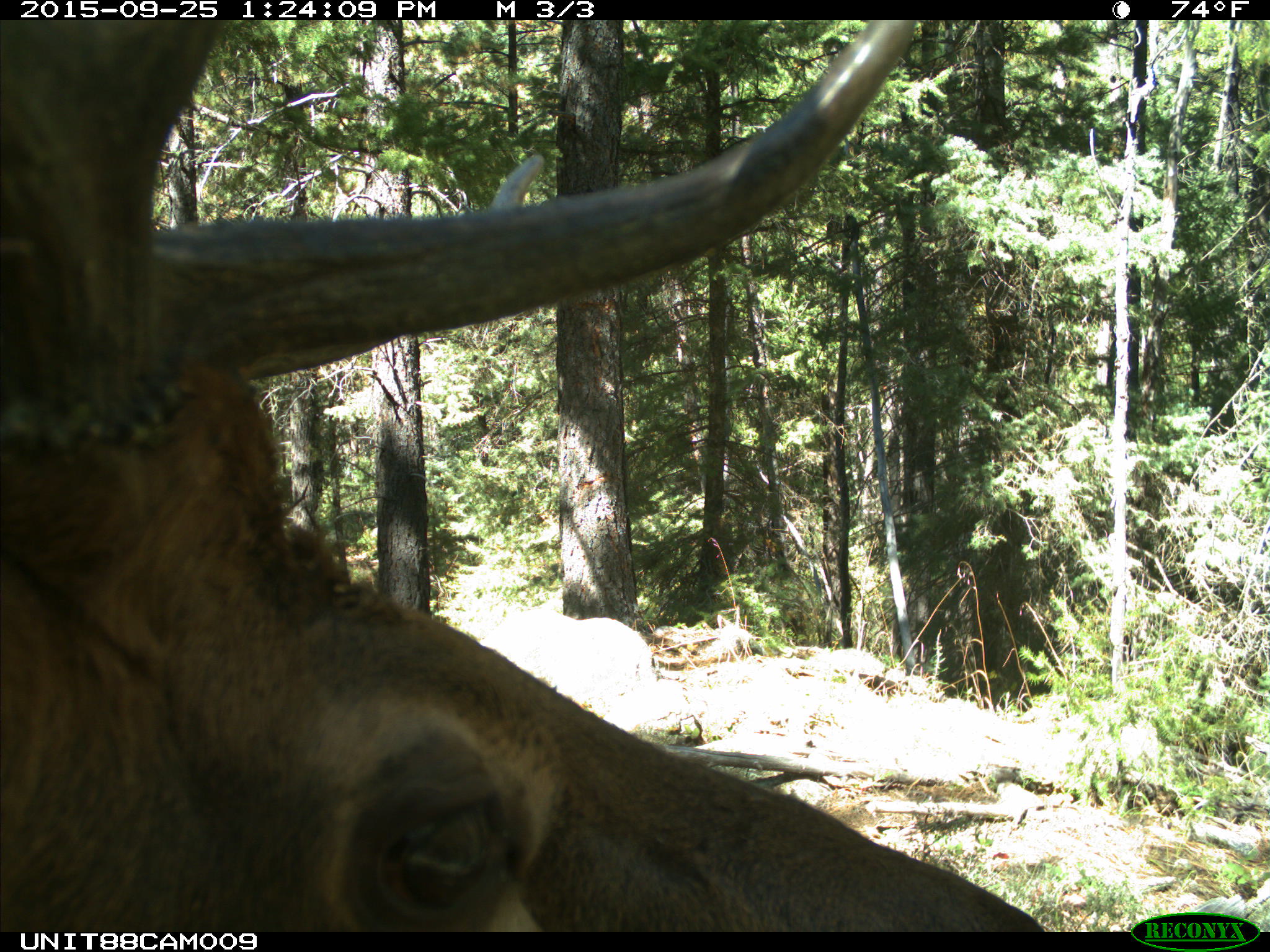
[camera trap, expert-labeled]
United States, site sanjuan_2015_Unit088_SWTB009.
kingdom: Animalia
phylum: Chordata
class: Mammalia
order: Artiodactyla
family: Cervidae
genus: Cervus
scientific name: Cervus elaphus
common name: red deer